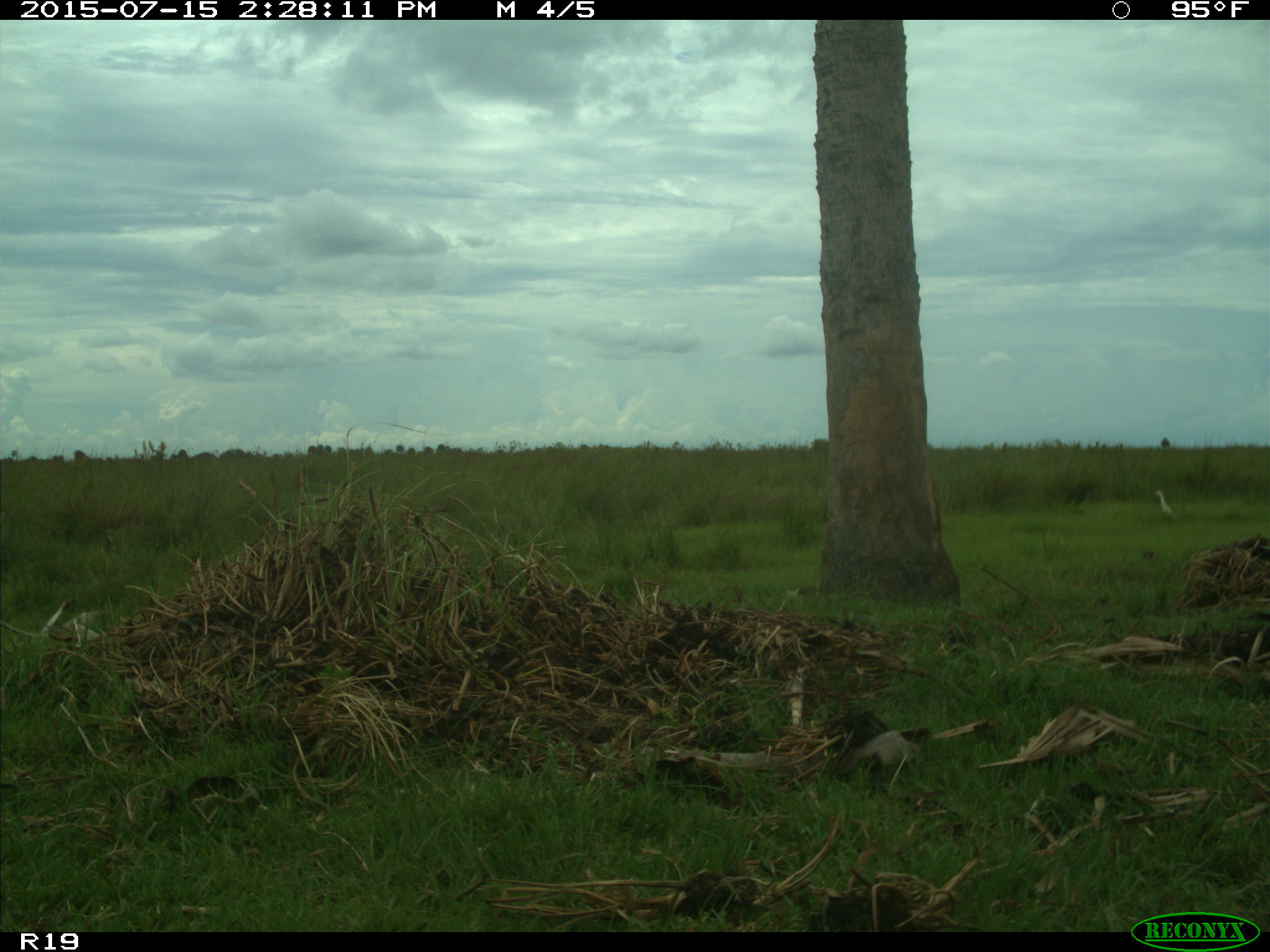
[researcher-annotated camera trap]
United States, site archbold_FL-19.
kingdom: Animalia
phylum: Chordata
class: Aves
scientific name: Aves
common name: birds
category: unidentified bird